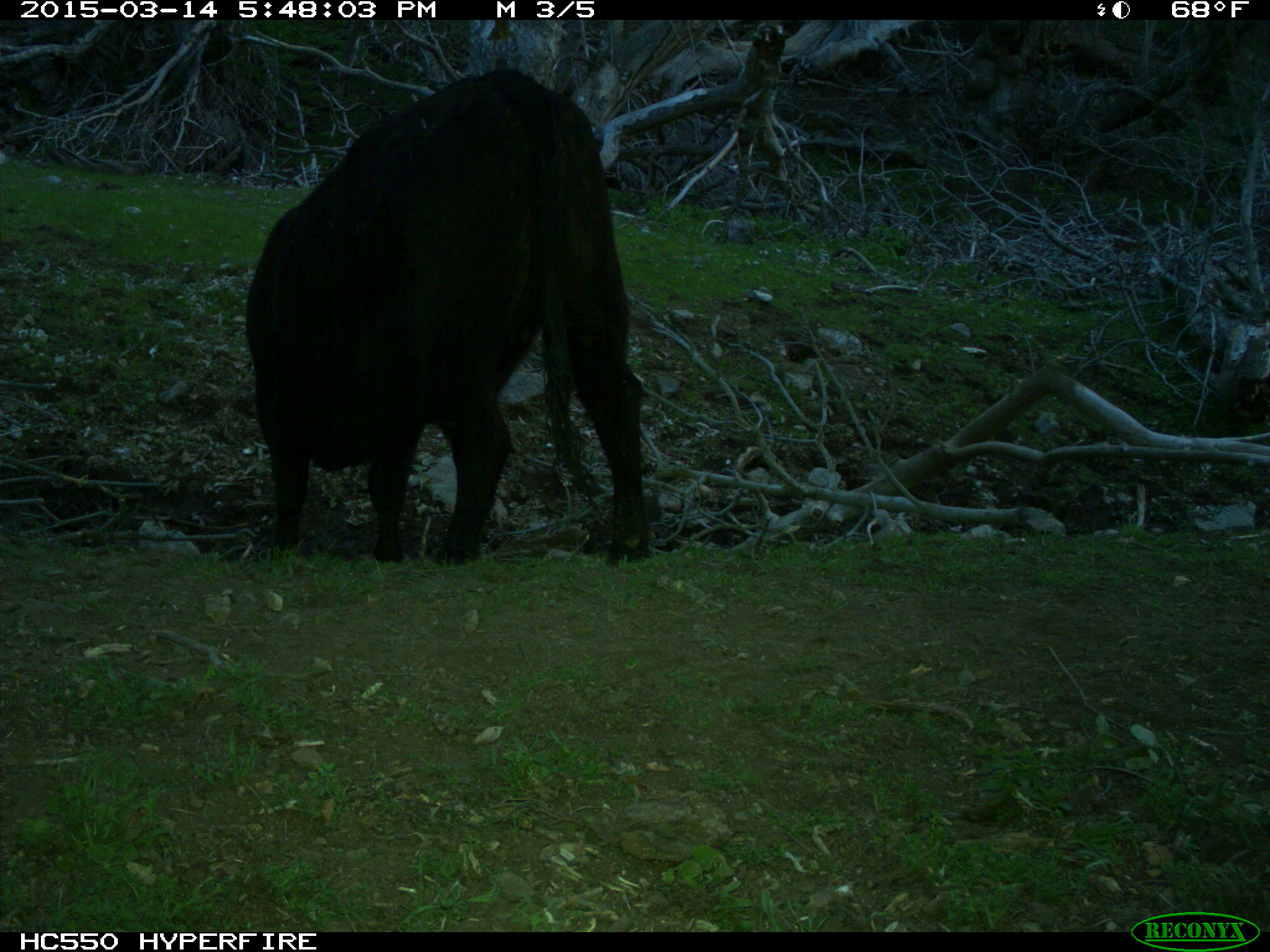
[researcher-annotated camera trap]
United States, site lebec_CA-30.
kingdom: Animalia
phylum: Chordata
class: Mammalia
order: Artiodactyla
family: Bovidae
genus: Bos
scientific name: Bos taurus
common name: domestic cow